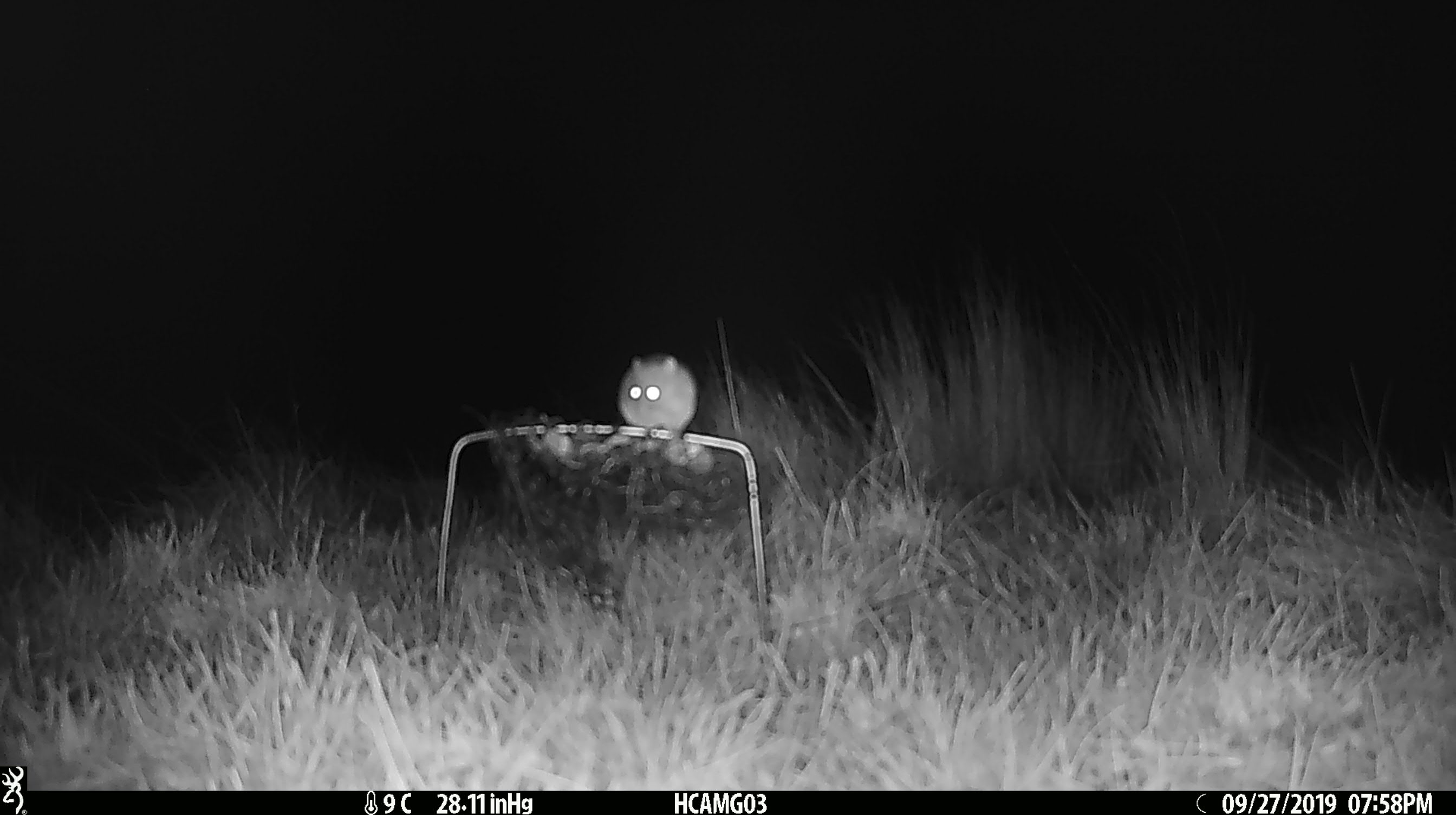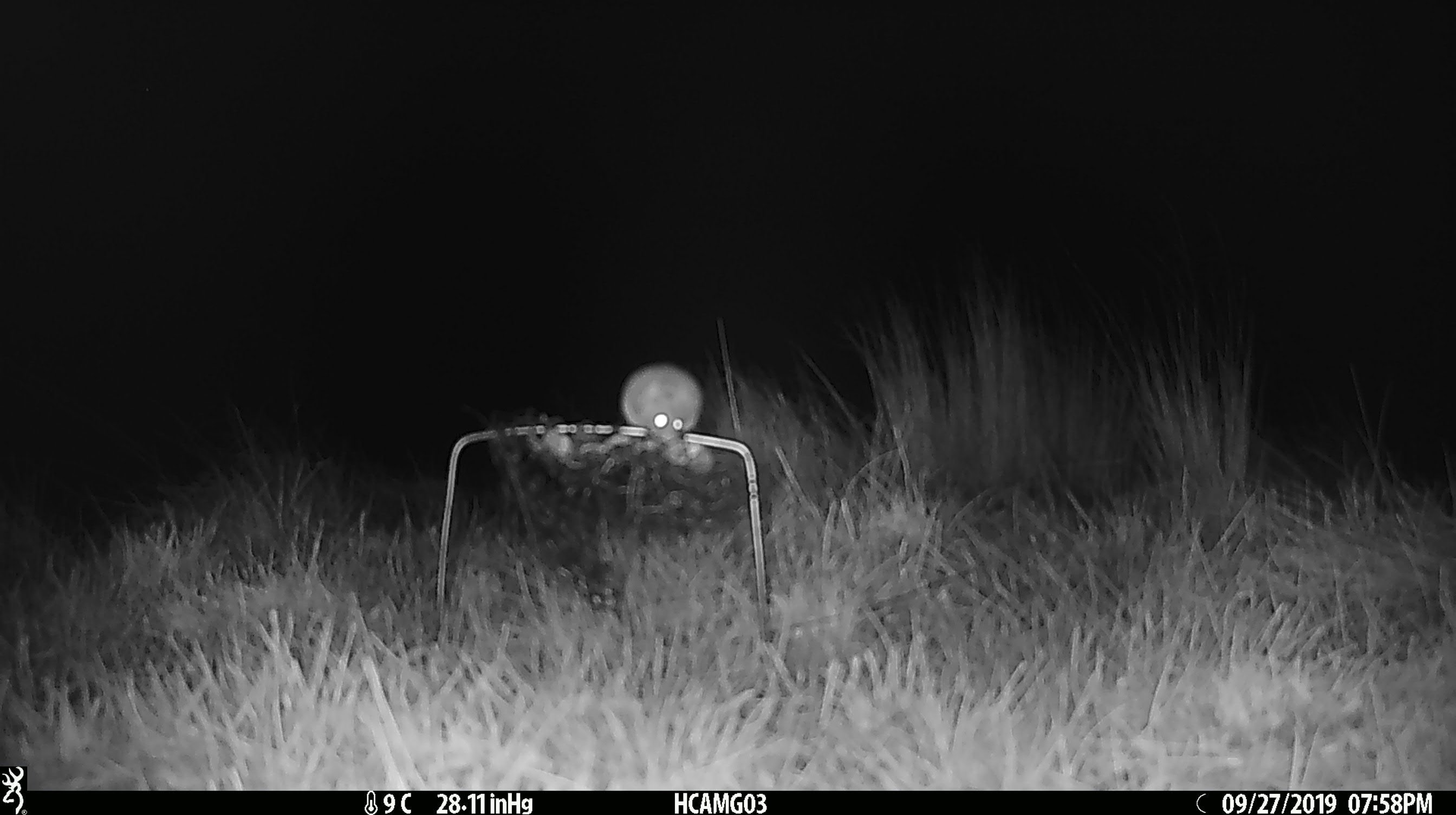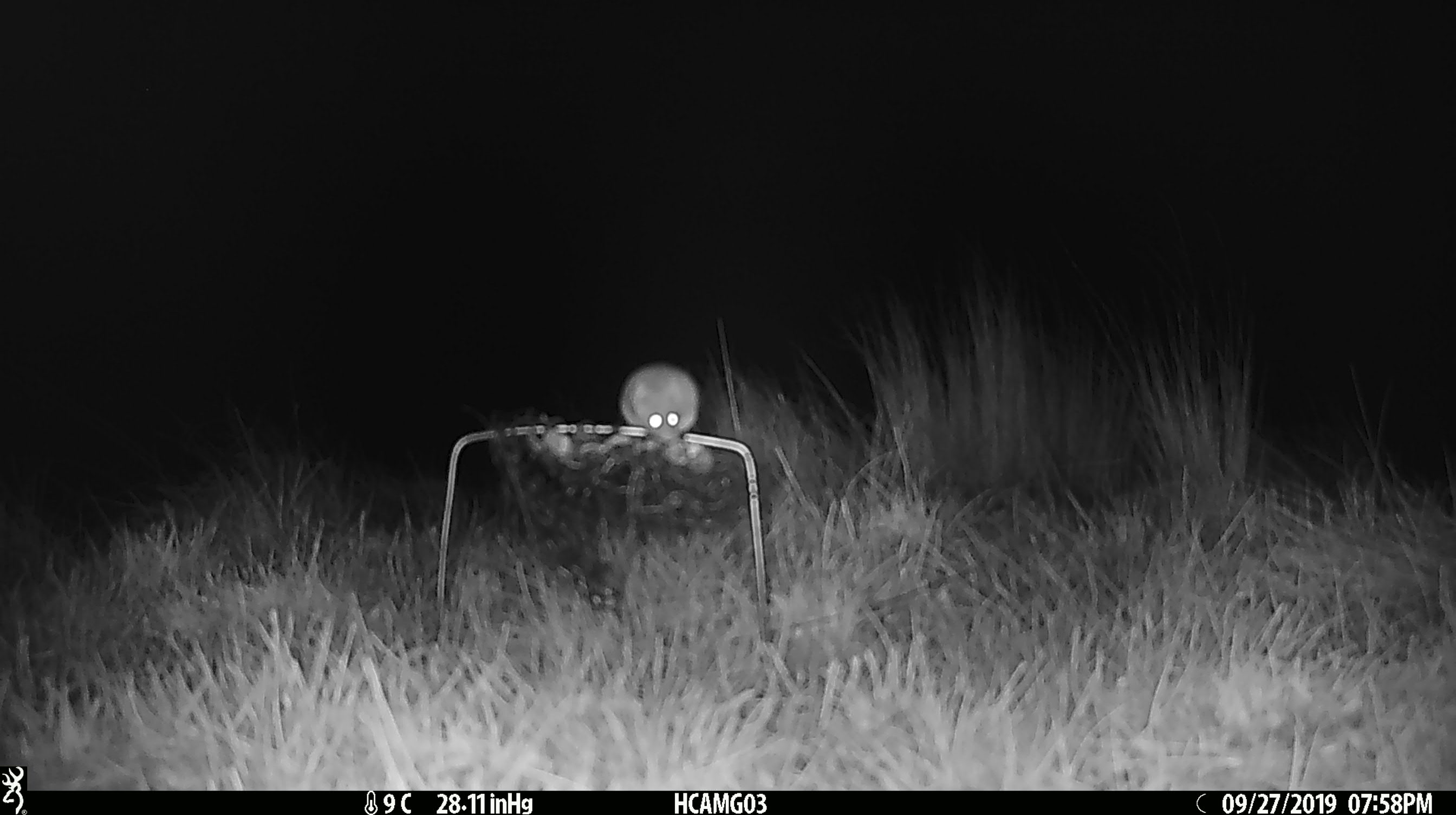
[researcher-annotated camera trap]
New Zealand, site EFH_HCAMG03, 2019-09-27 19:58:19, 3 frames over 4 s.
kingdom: Animalia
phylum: Chordata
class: Mammalia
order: Rodentia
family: Muridae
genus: Mus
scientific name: Mus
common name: mouse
Mouse (Mus).